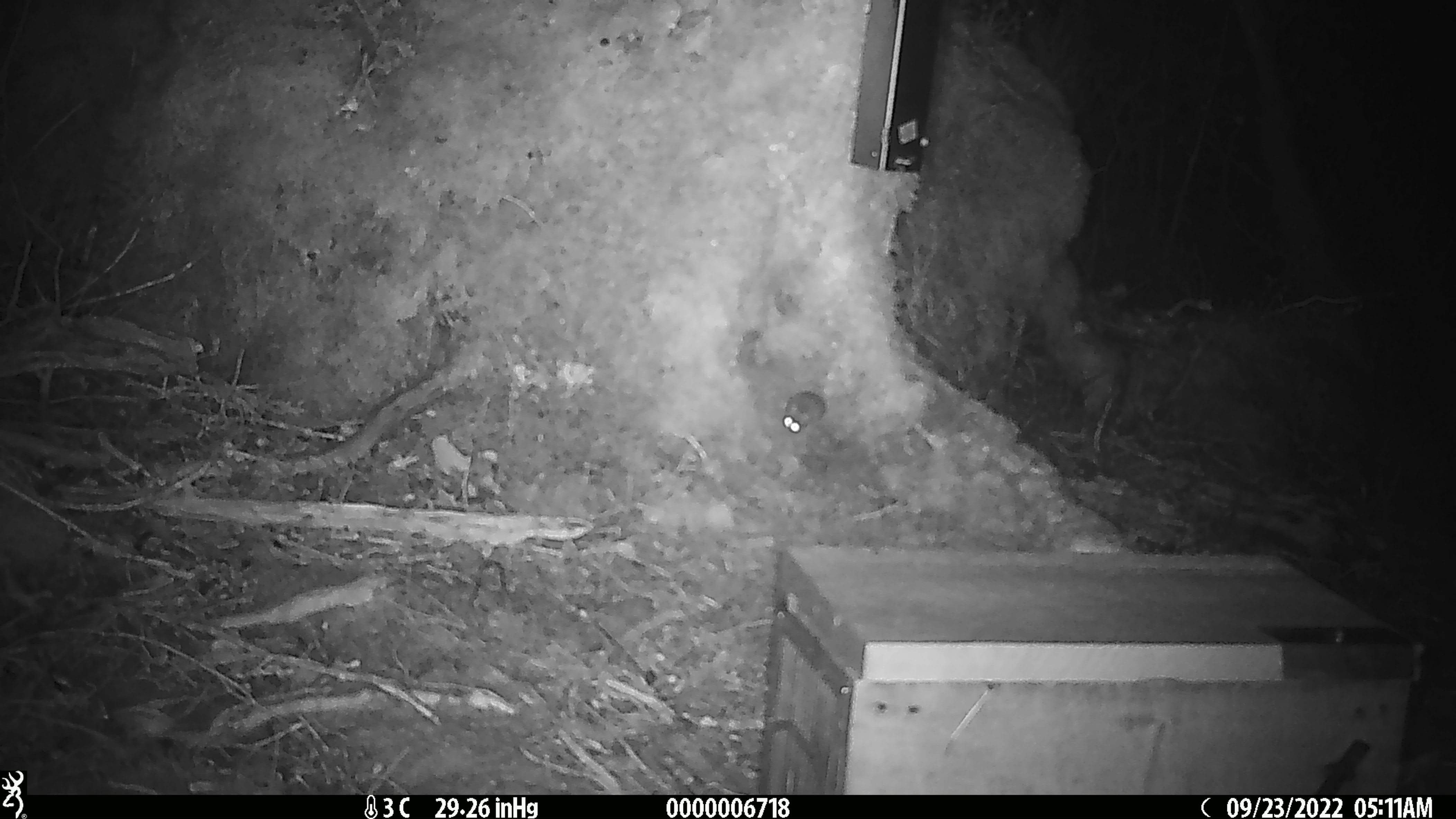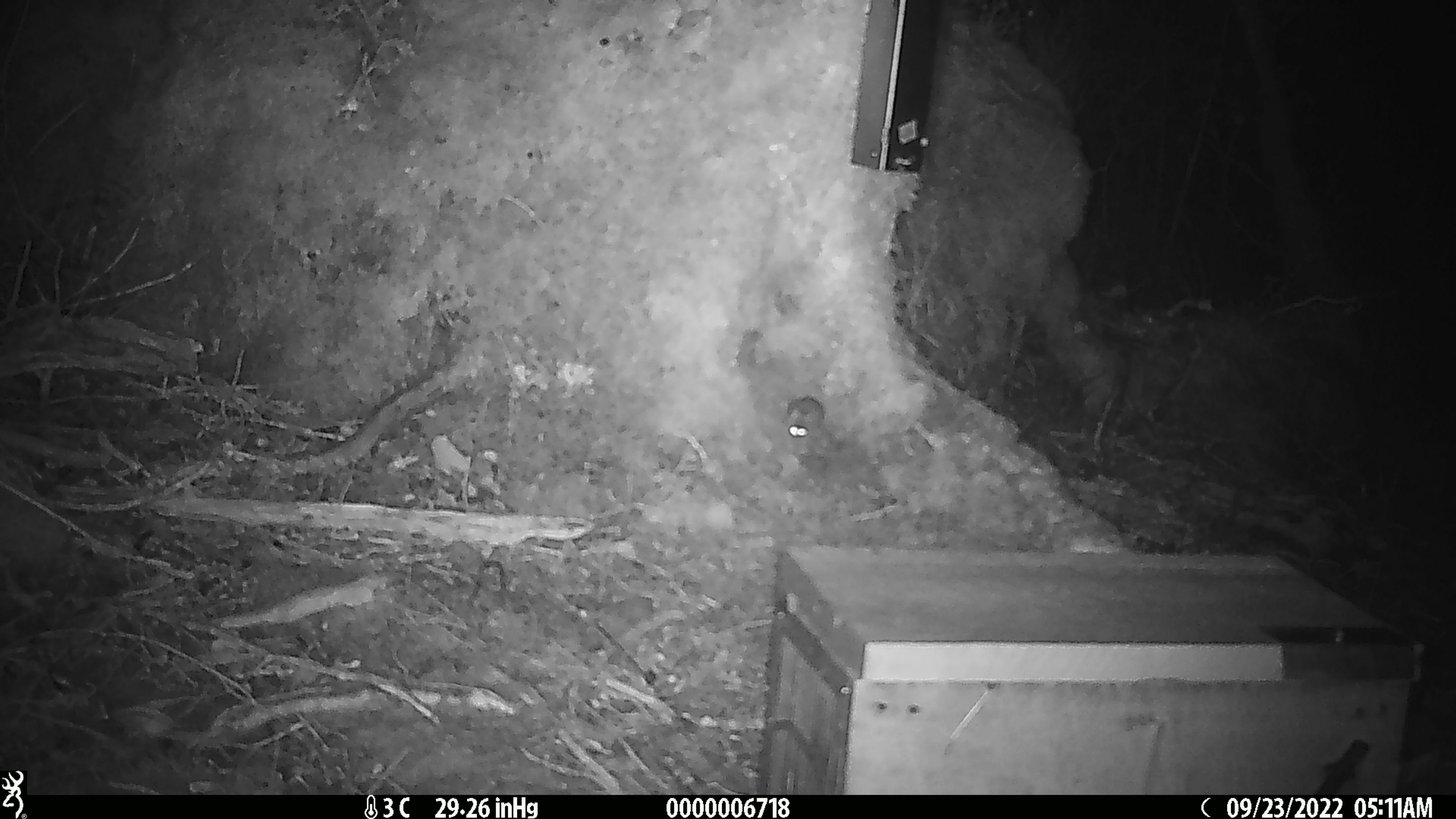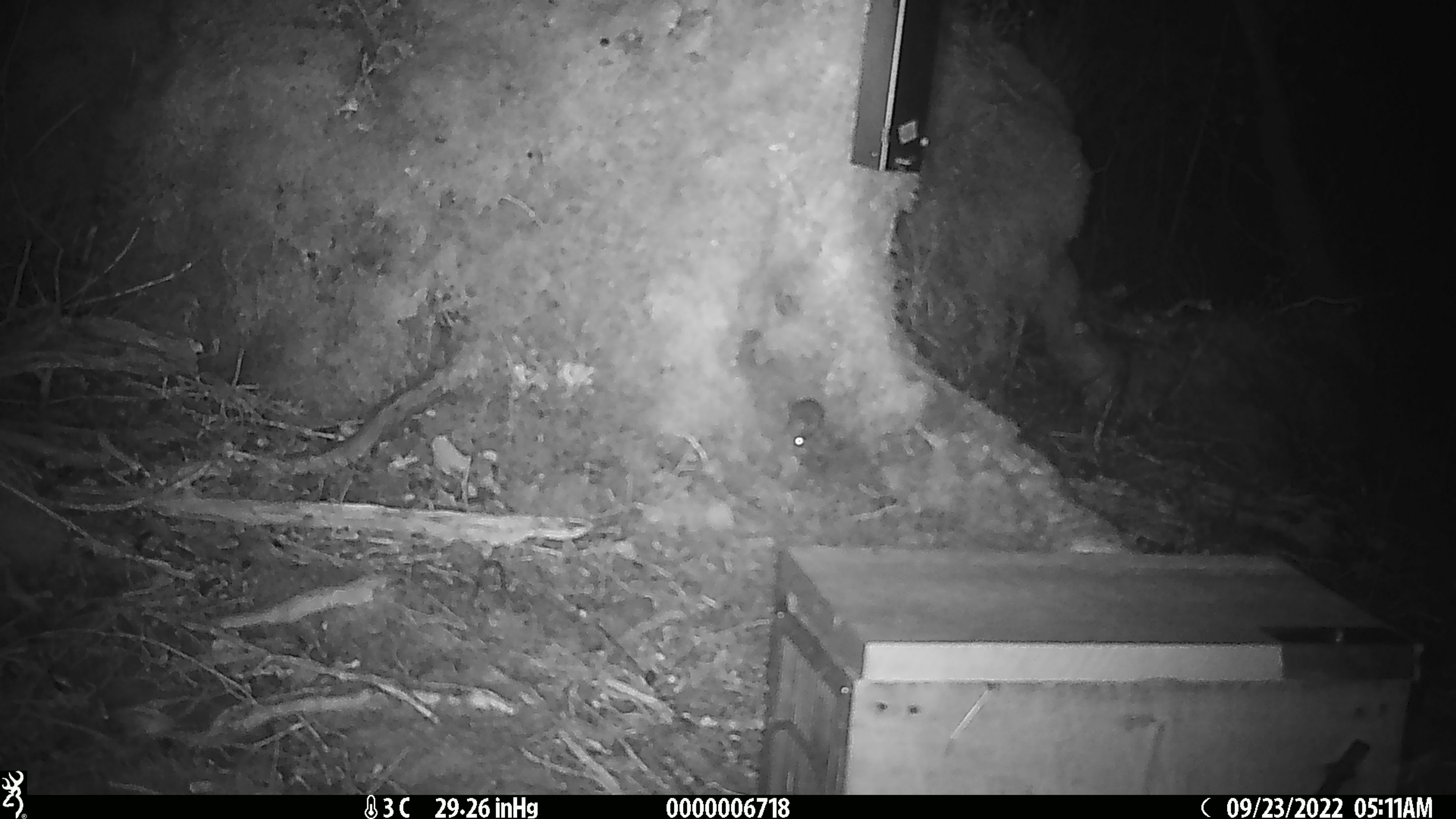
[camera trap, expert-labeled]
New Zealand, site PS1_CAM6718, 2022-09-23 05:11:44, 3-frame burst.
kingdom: Animalia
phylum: Chordata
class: Mammalia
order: Rodentia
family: Muridae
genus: Mus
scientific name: Mus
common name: mouse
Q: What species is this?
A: Mouse (Mus).